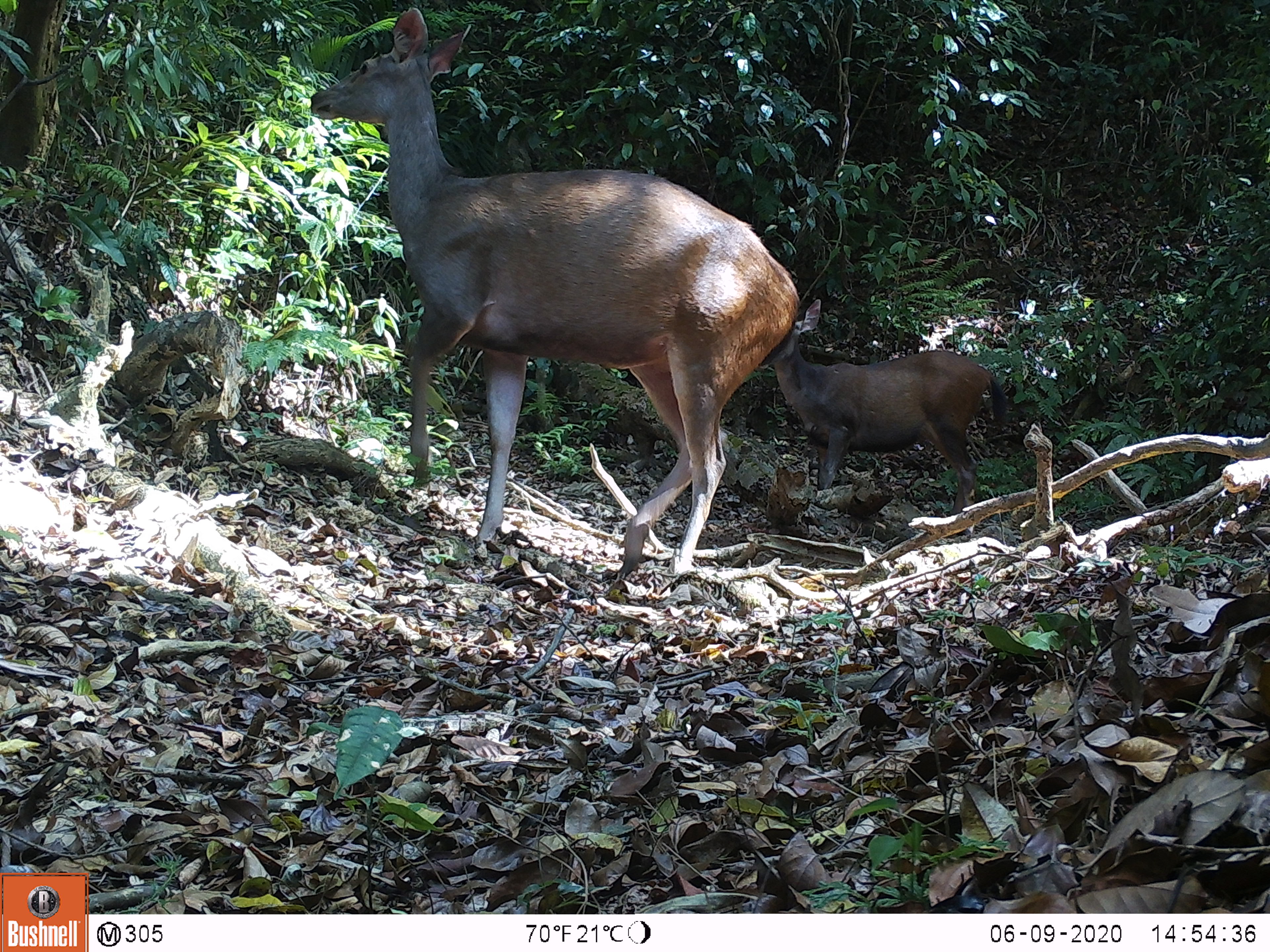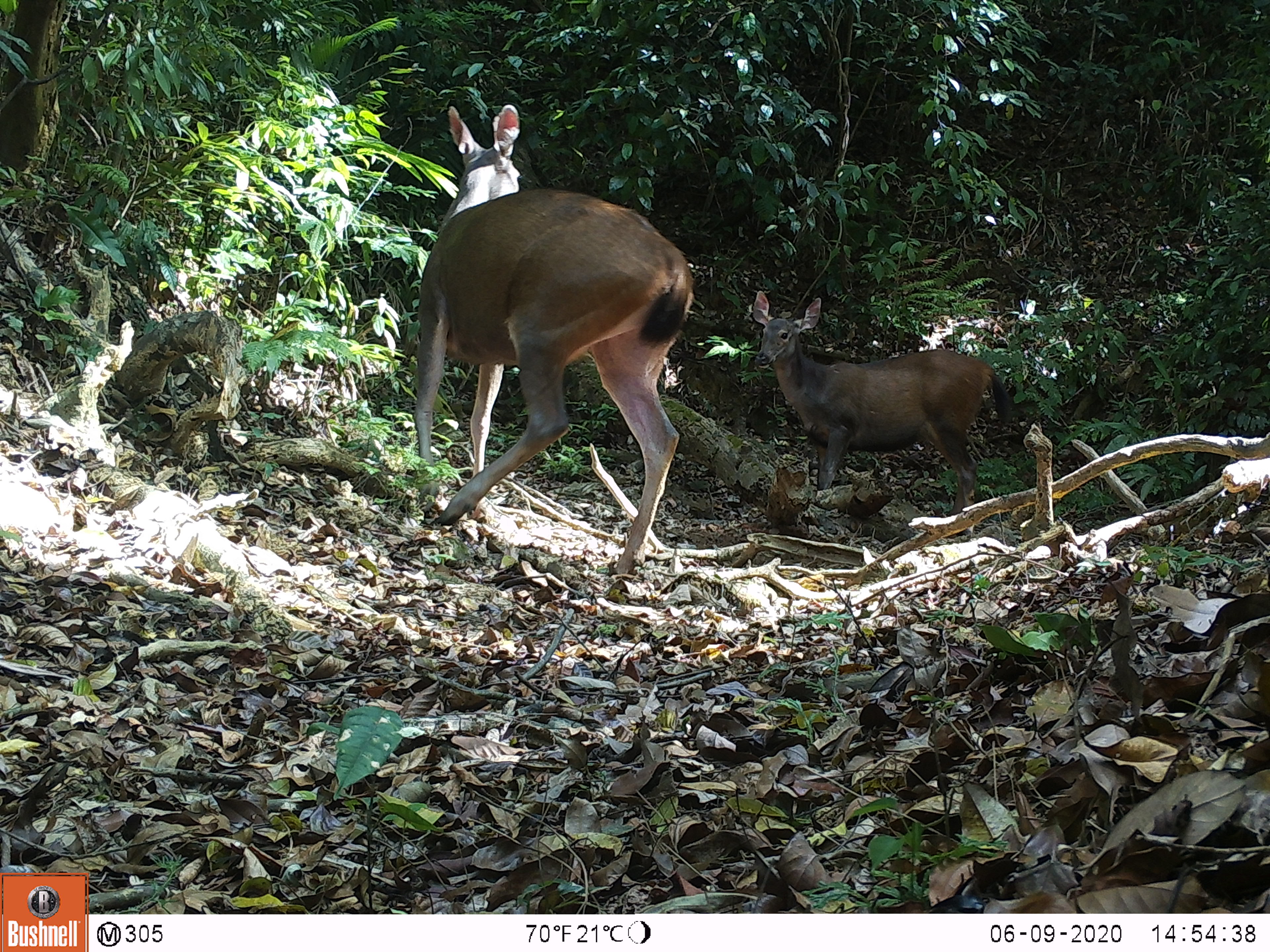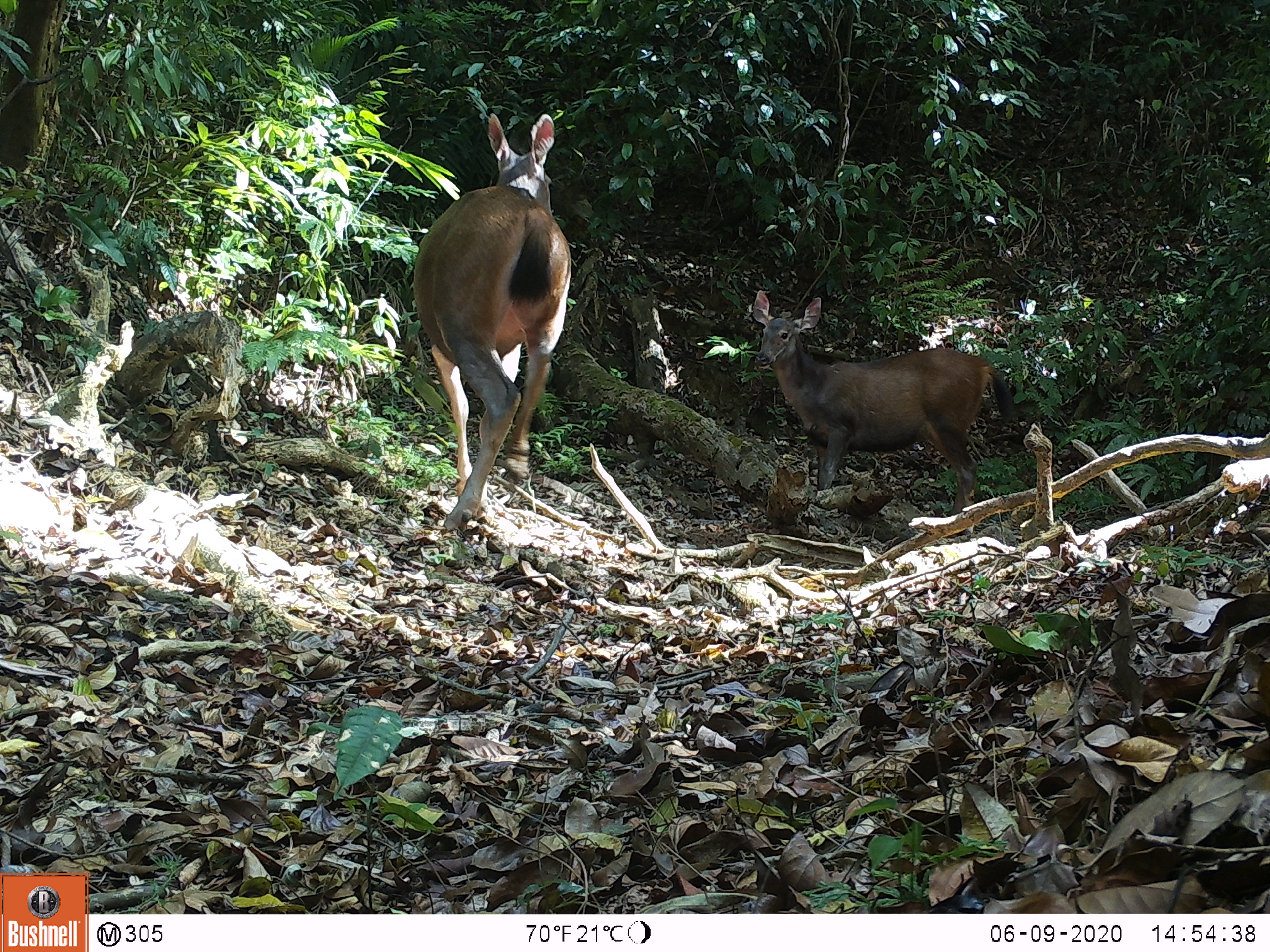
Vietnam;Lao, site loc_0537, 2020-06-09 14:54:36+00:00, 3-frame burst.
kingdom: Animalia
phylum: Chordata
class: Mammalia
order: Artiodactyla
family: Cervidae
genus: Rusa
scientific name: Rusa unicolor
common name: sambar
Sambar (Rusa unicolor). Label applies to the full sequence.